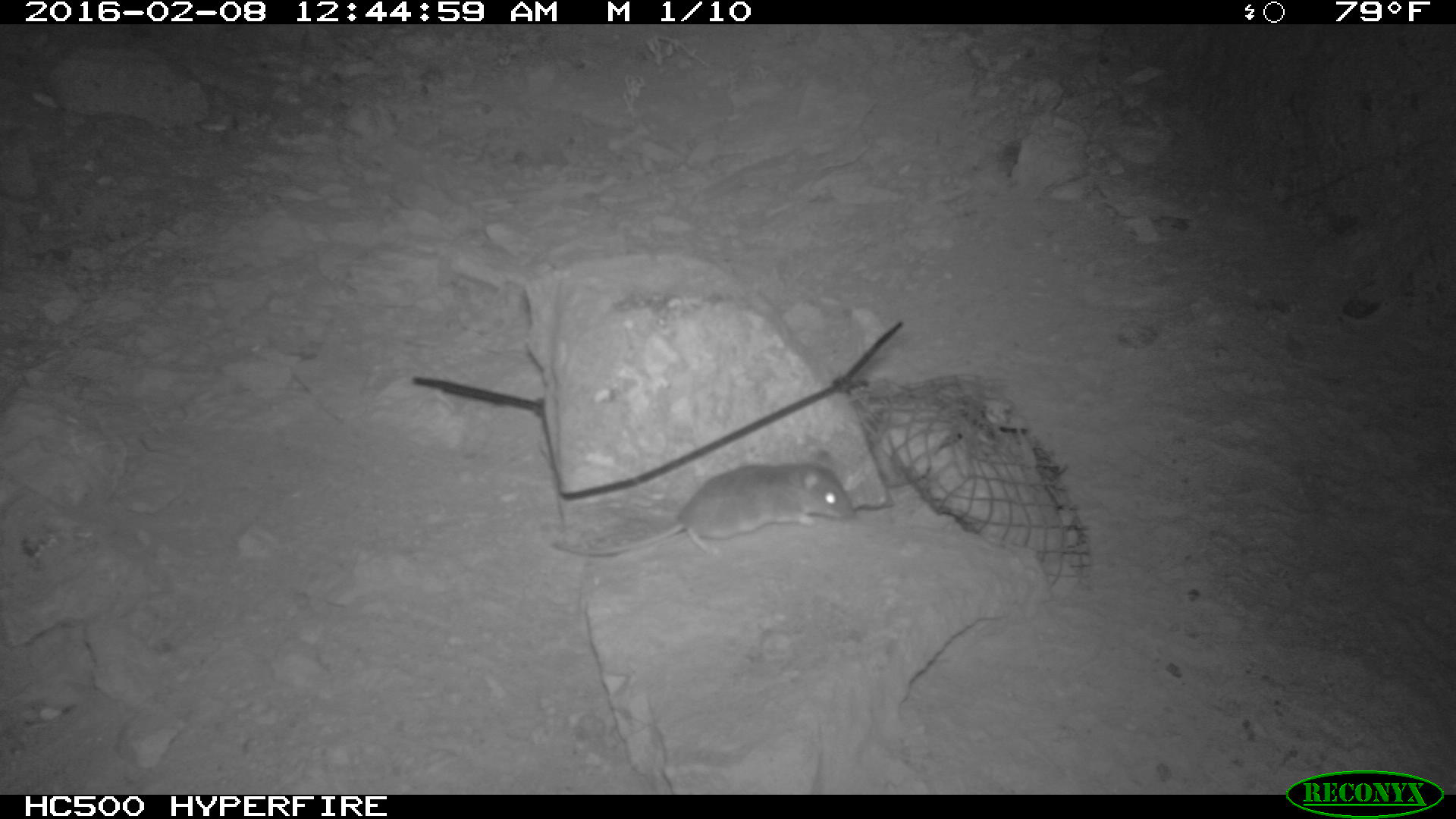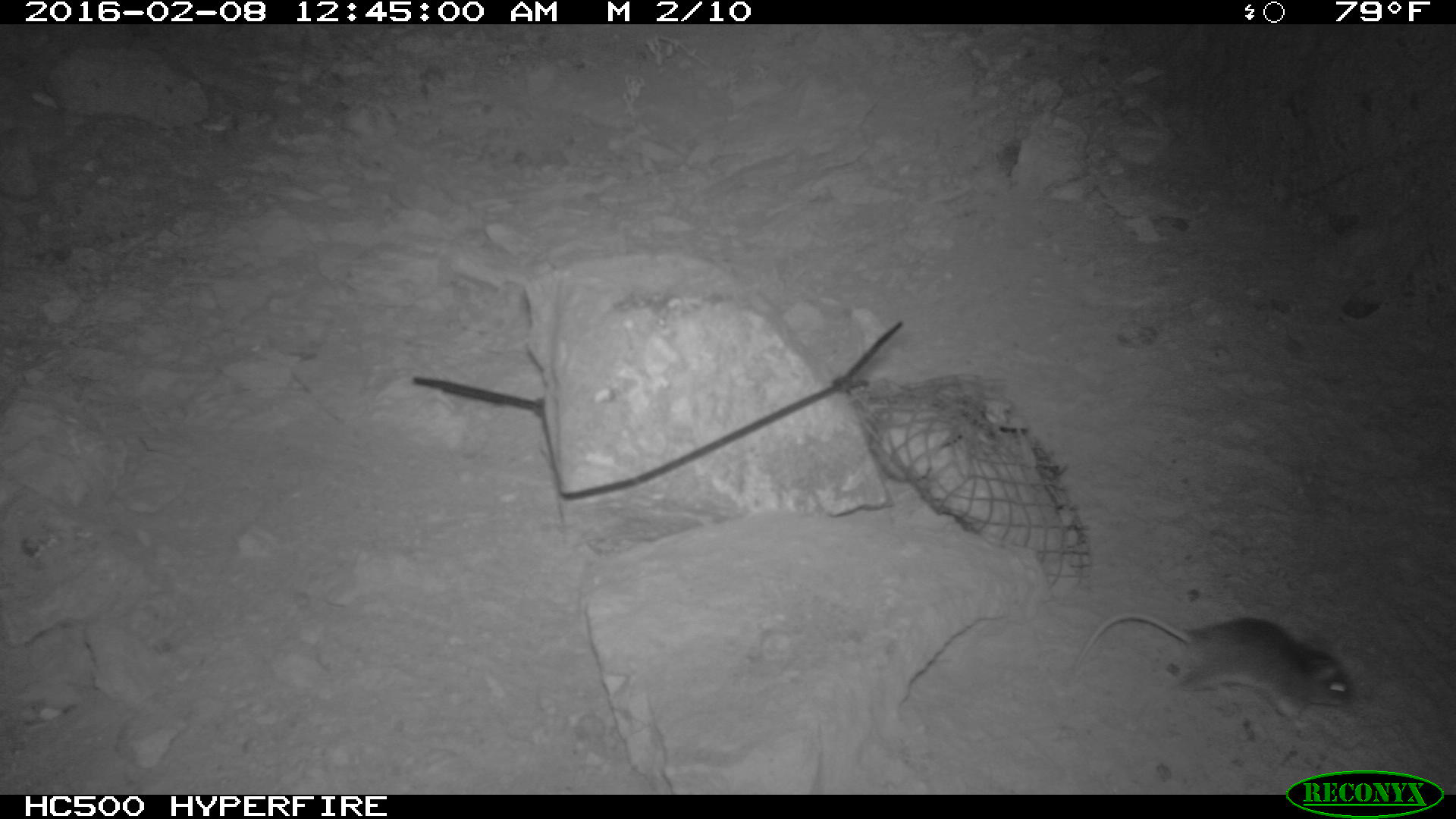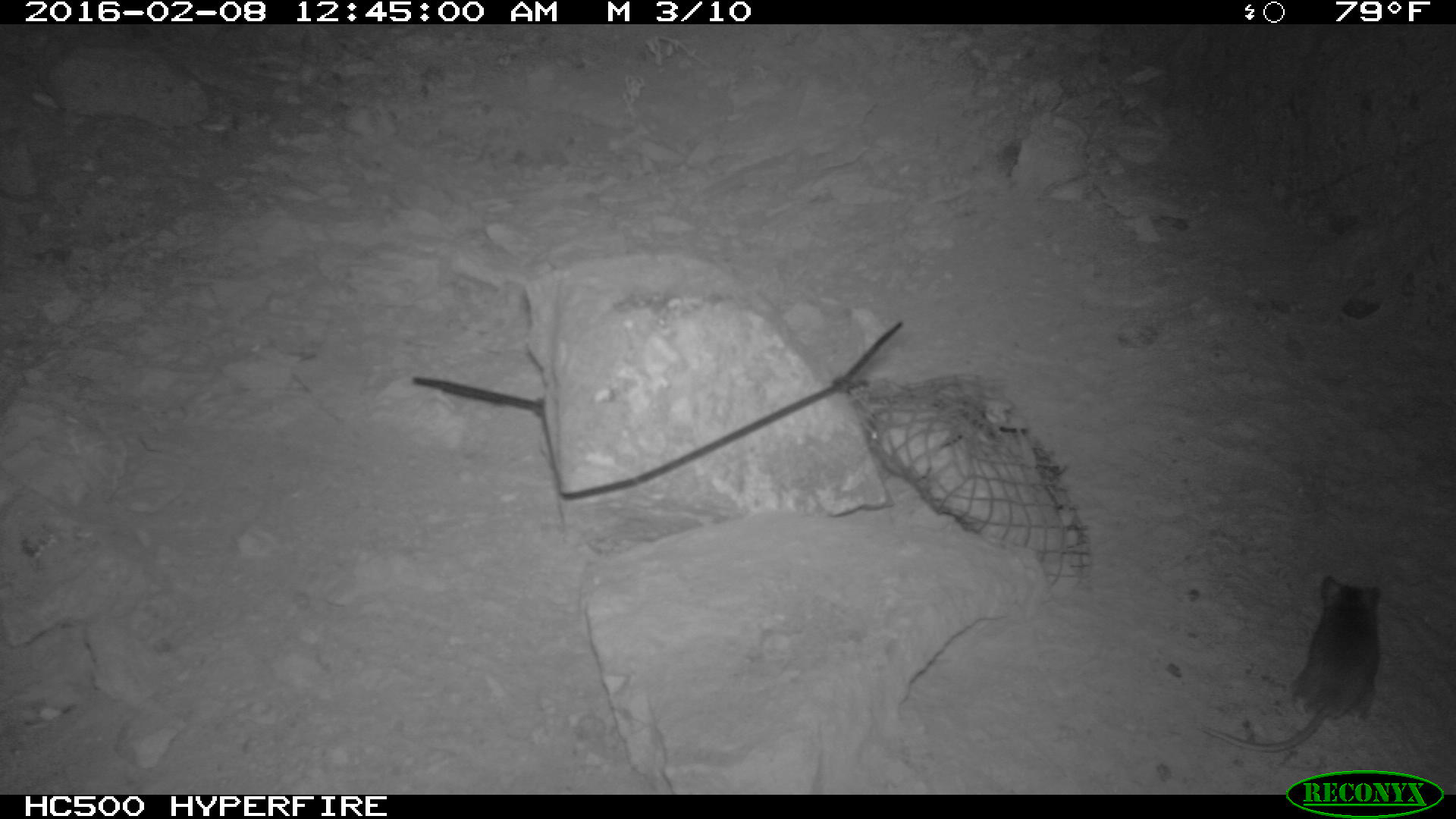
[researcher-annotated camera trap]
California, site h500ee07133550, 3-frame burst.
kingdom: Animalia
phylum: Chordata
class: Mammalia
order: Rodentia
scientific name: Rodentia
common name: rodent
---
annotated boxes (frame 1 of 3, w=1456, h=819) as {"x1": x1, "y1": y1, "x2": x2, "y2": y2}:
rodent: {"x1": 551, "y1": 450, "x2": 853, "y2": 557}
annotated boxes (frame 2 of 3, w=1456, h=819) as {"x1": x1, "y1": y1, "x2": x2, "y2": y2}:
rodent: {"x1": 1070, "y1": 609, "x2": 1354, "y2": 730}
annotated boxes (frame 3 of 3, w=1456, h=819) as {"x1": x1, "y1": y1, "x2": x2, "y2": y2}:
rodent: {"x1": 1202, "y1": 575, "x2": 1381, "y2": 752}